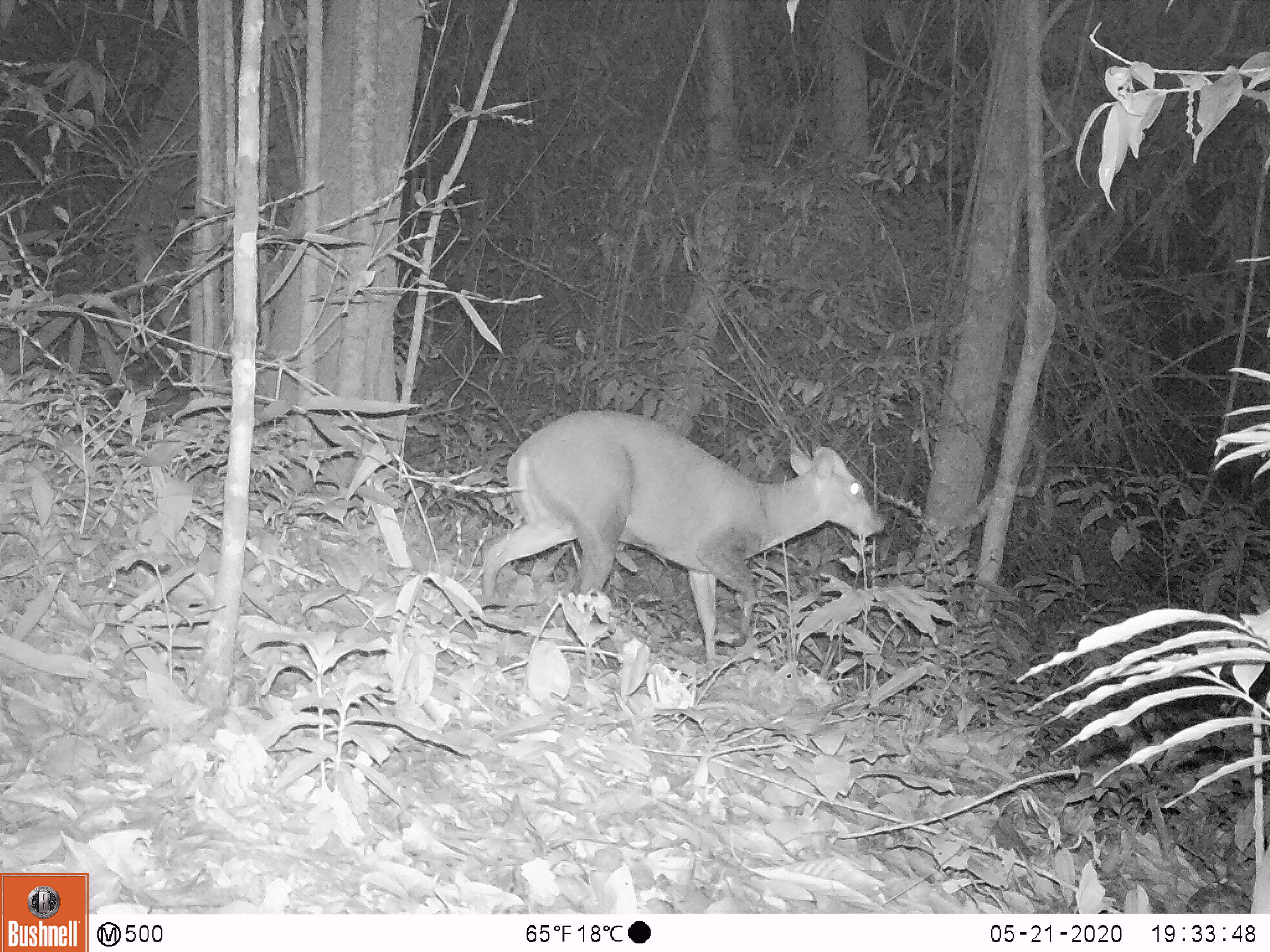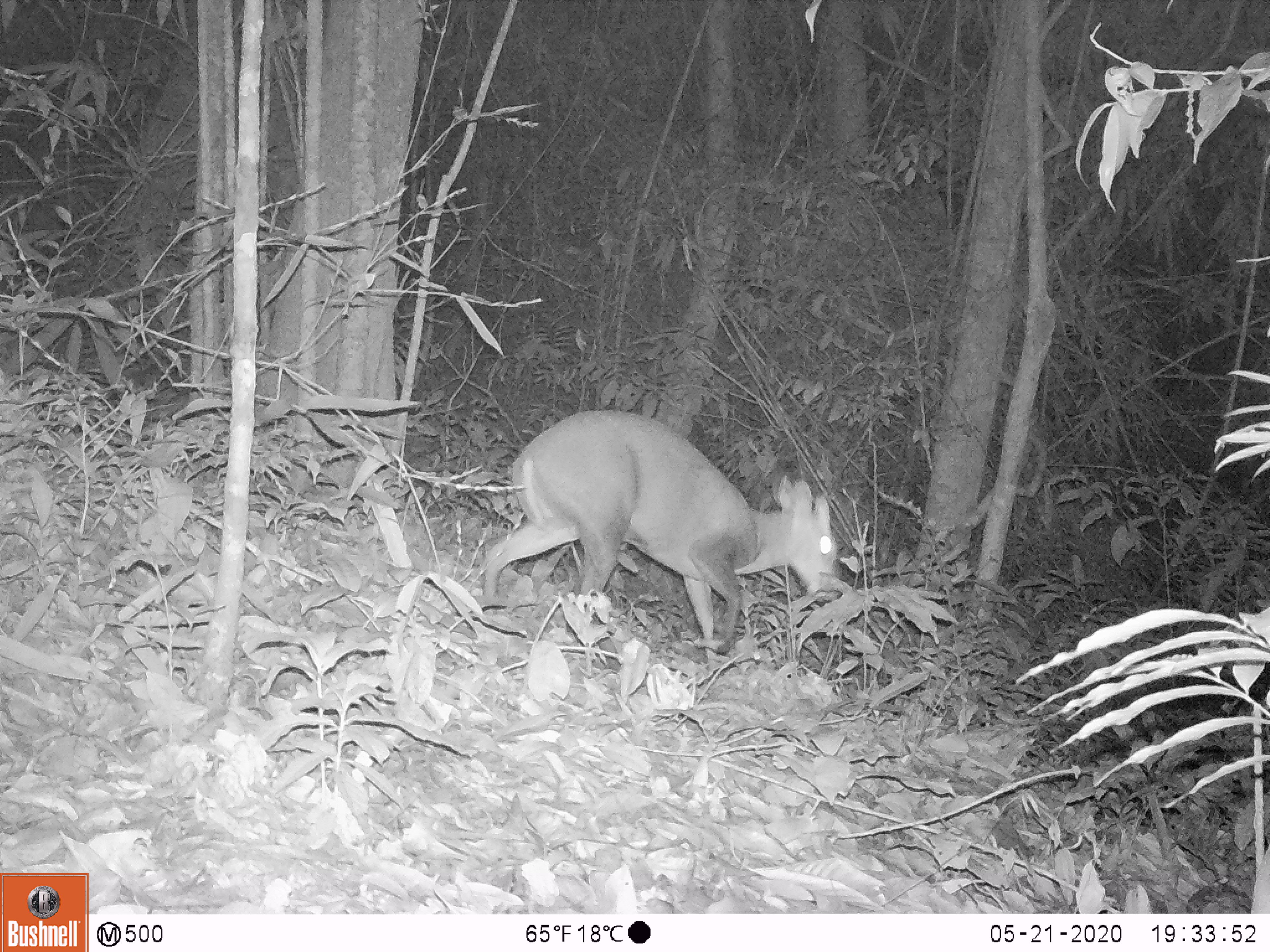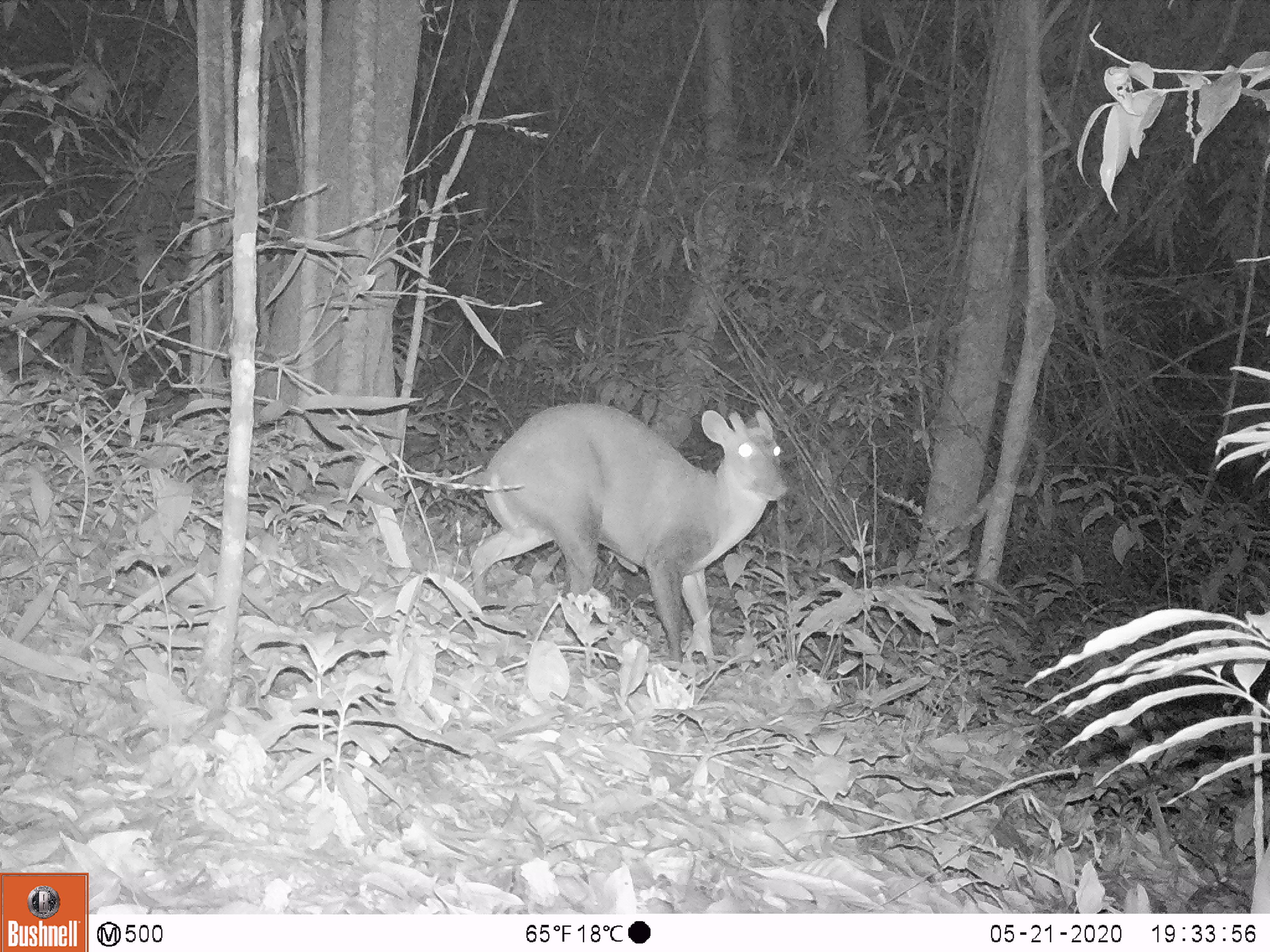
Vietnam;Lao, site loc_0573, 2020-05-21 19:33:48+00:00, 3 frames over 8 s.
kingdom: Animalia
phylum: Chordata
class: Mammalia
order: Artiodactyla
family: Cervidae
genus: Muntiacus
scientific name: Muntiacus rooseveltorum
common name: roosevelt's muntjac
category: roosevelts muntjac group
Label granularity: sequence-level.